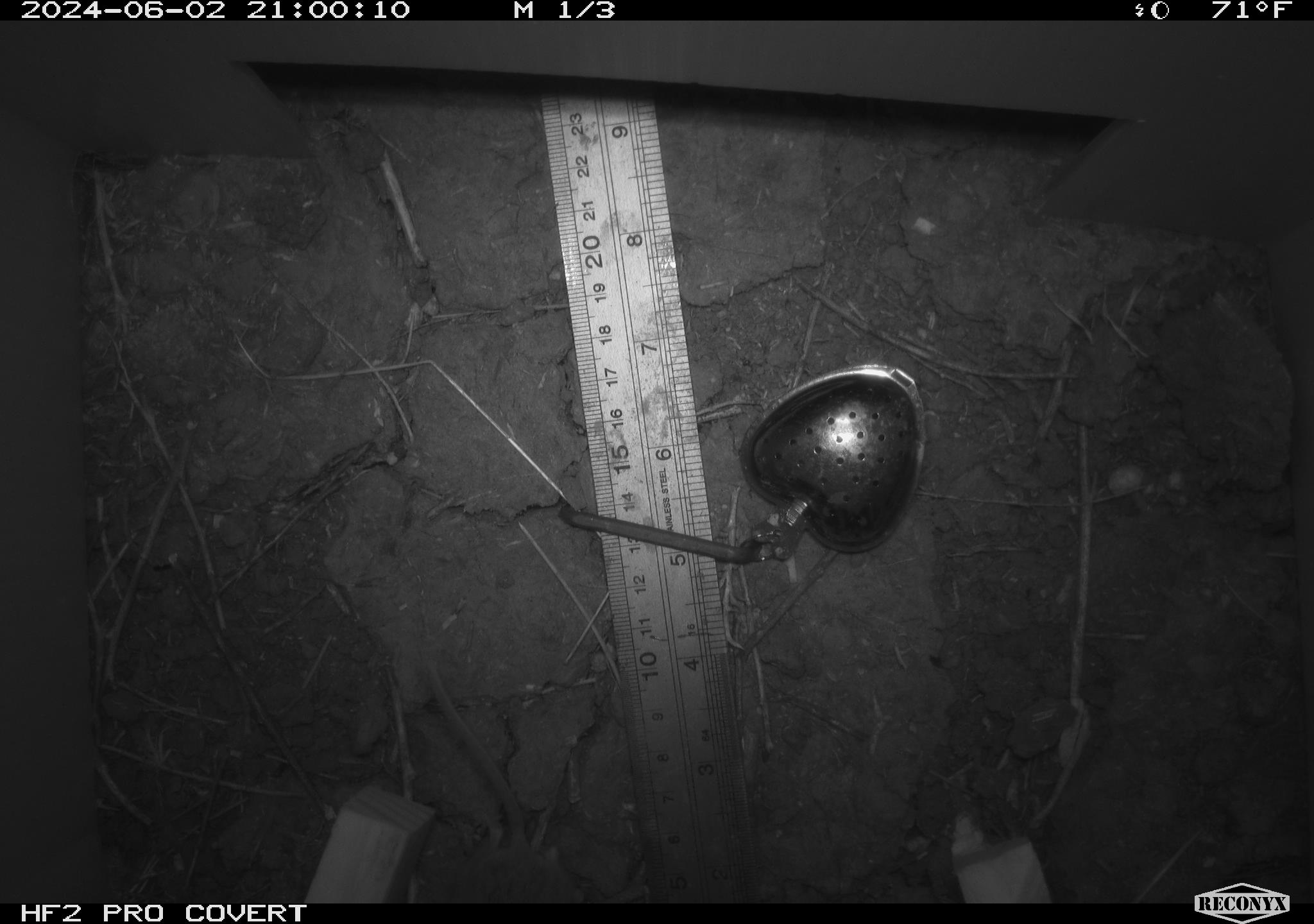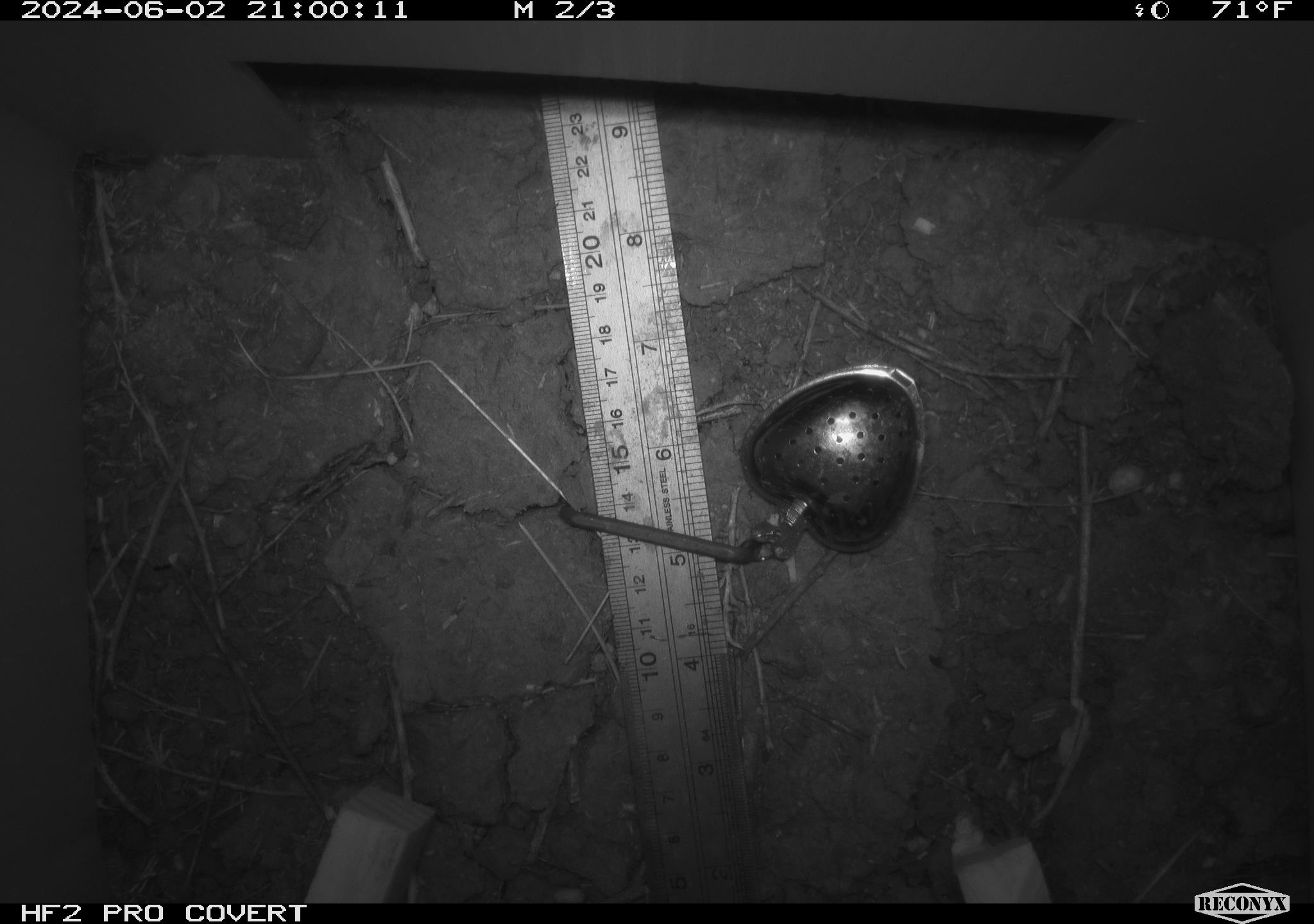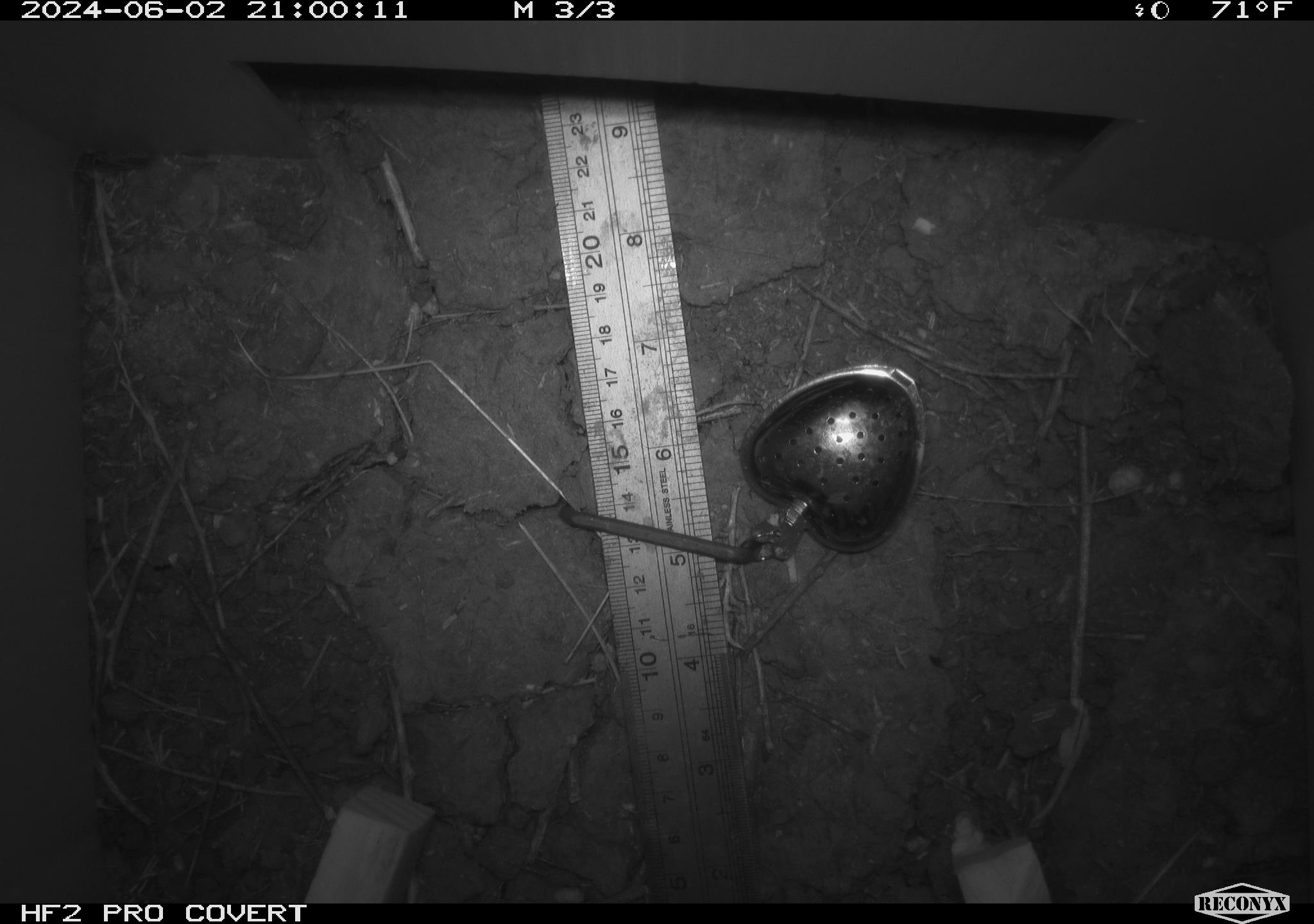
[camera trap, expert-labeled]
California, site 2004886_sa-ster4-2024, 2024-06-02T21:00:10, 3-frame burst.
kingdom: Animalia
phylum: Chordata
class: Mammalia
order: Rodentia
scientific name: Rodentia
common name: mouse species